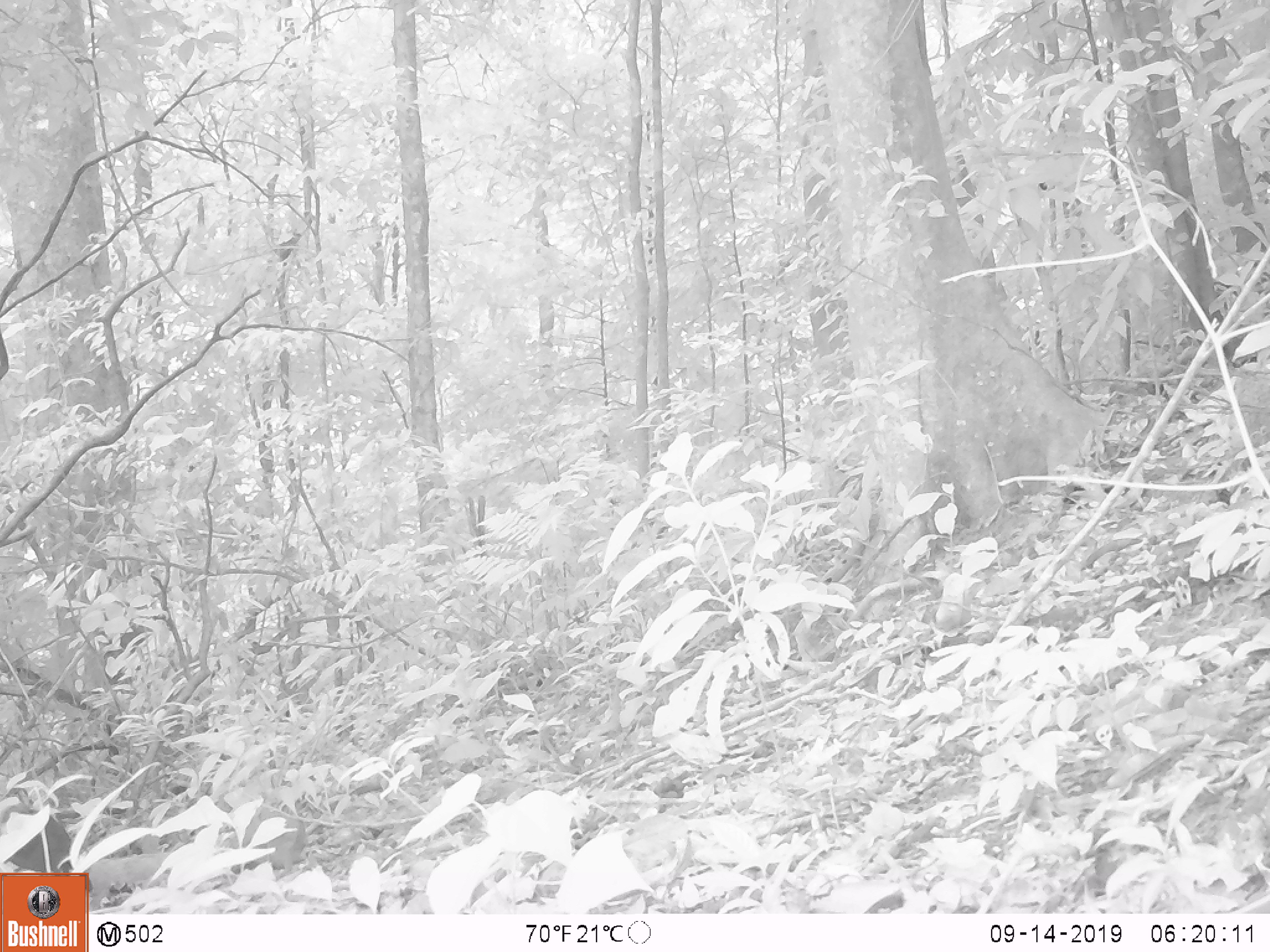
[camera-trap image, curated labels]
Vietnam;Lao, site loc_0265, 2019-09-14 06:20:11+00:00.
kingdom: Animalia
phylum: Chordata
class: Mammalia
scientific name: Mammalia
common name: mammal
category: unidentified small mammal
Unidentified small mammal (mammal) (Mammalia). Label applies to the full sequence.